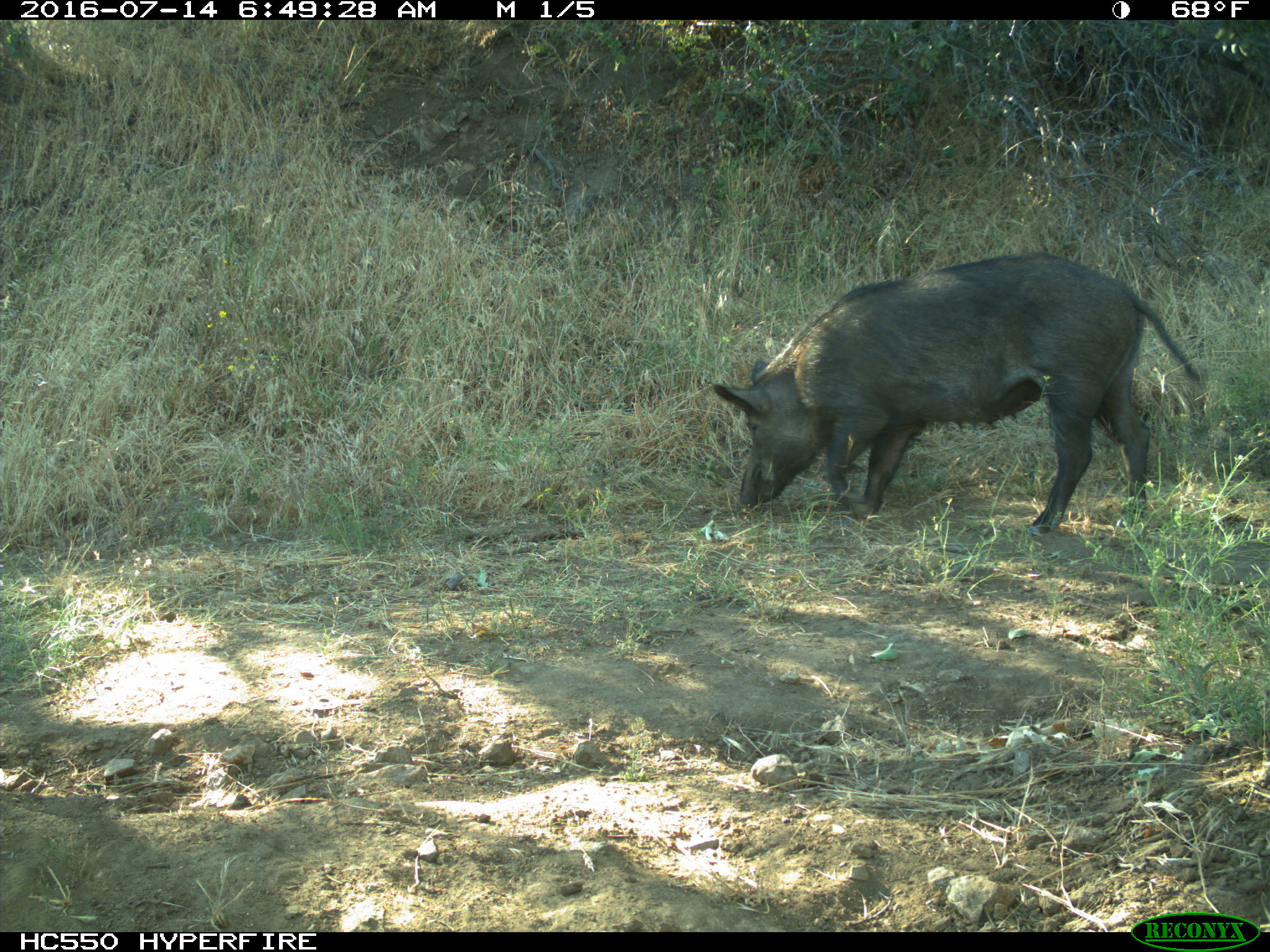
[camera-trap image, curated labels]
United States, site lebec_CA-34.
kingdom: Animalia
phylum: Chordata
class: Mammalia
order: Artiodactyla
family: Suidae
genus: Sus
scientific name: Sus scrofa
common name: wild boar